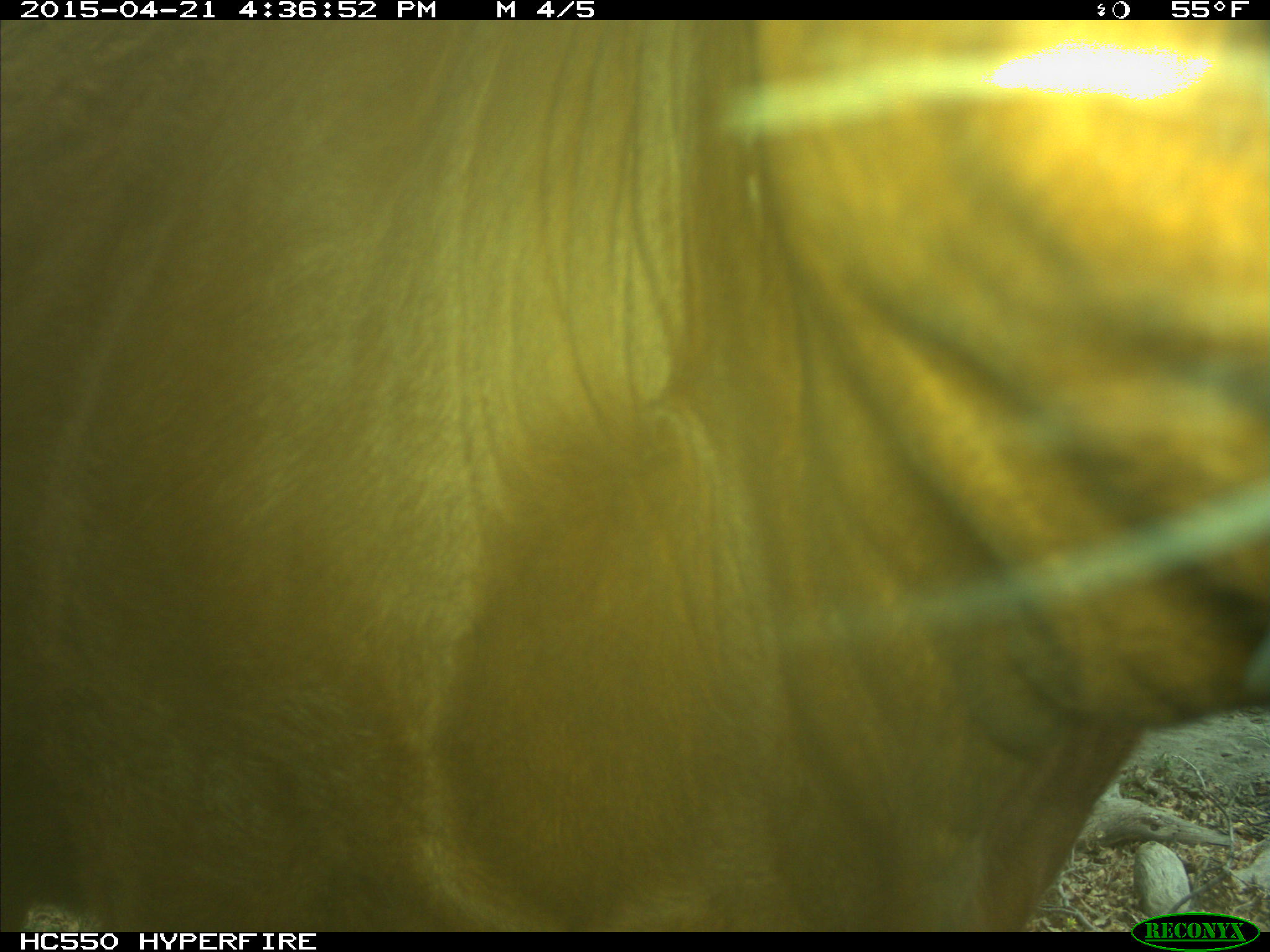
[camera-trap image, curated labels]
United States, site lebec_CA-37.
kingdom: Animalia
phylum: Chordata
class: Mammalia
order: Artiodactyla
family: Bovidae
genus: Bos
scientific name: Bos taurus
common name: domestic cow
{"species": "Bos taurus (domestic cow)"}